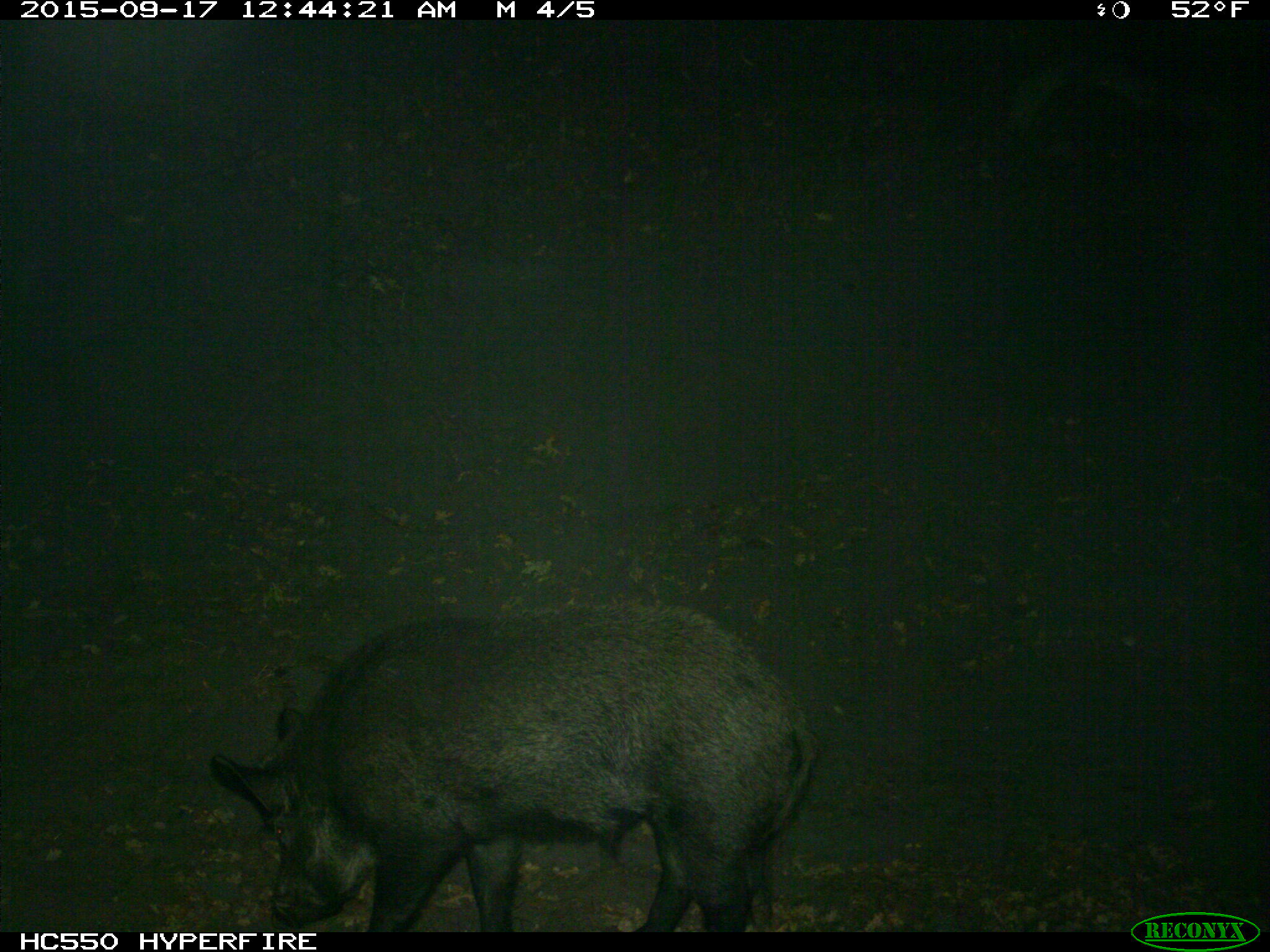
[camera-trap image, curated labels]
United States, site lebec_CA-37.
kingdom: Animalia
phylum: Chordata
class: Mammalia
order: Artiodactyla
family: Suidae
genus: Sus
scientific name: Sus scrofa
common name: wild boar